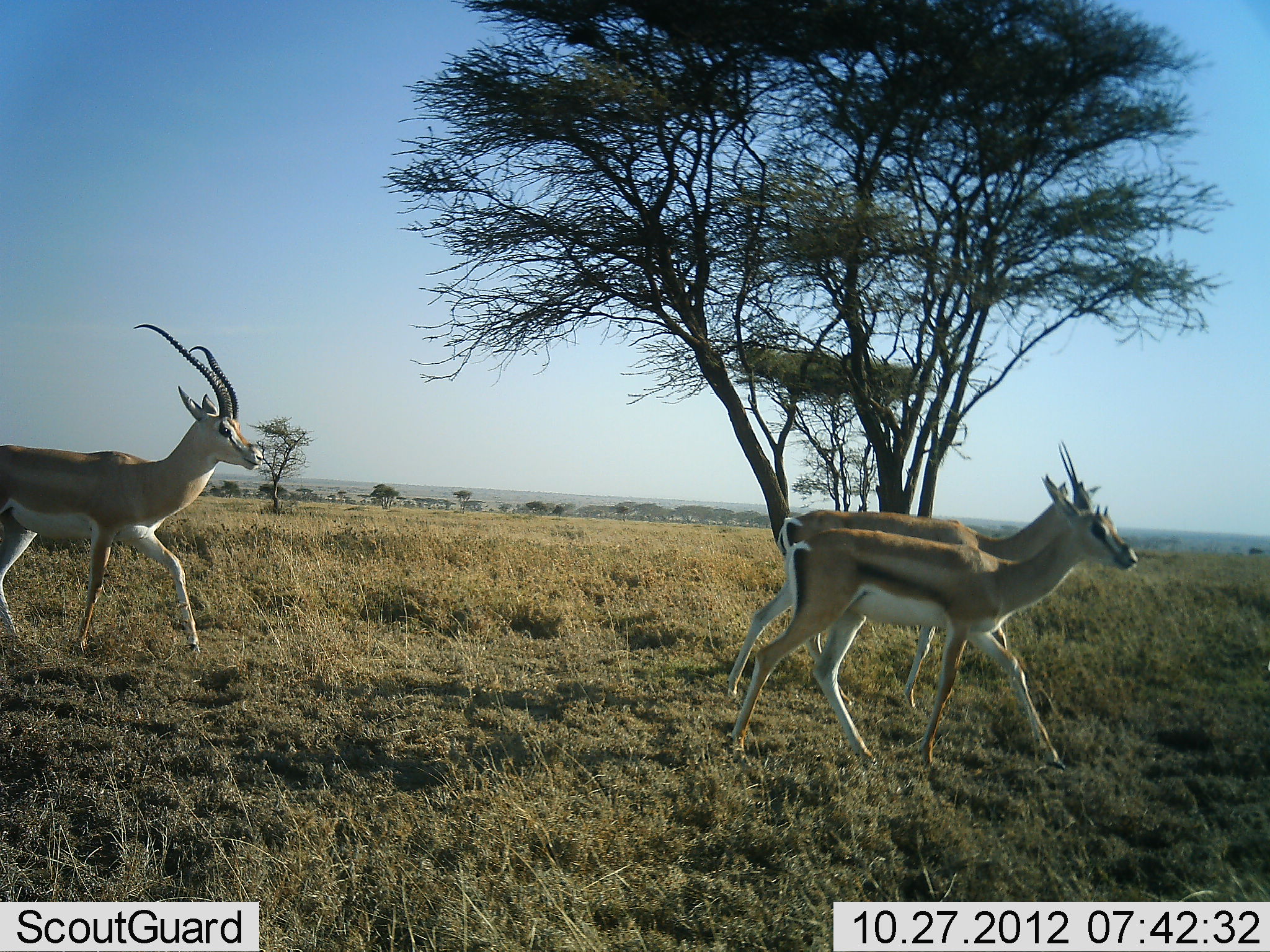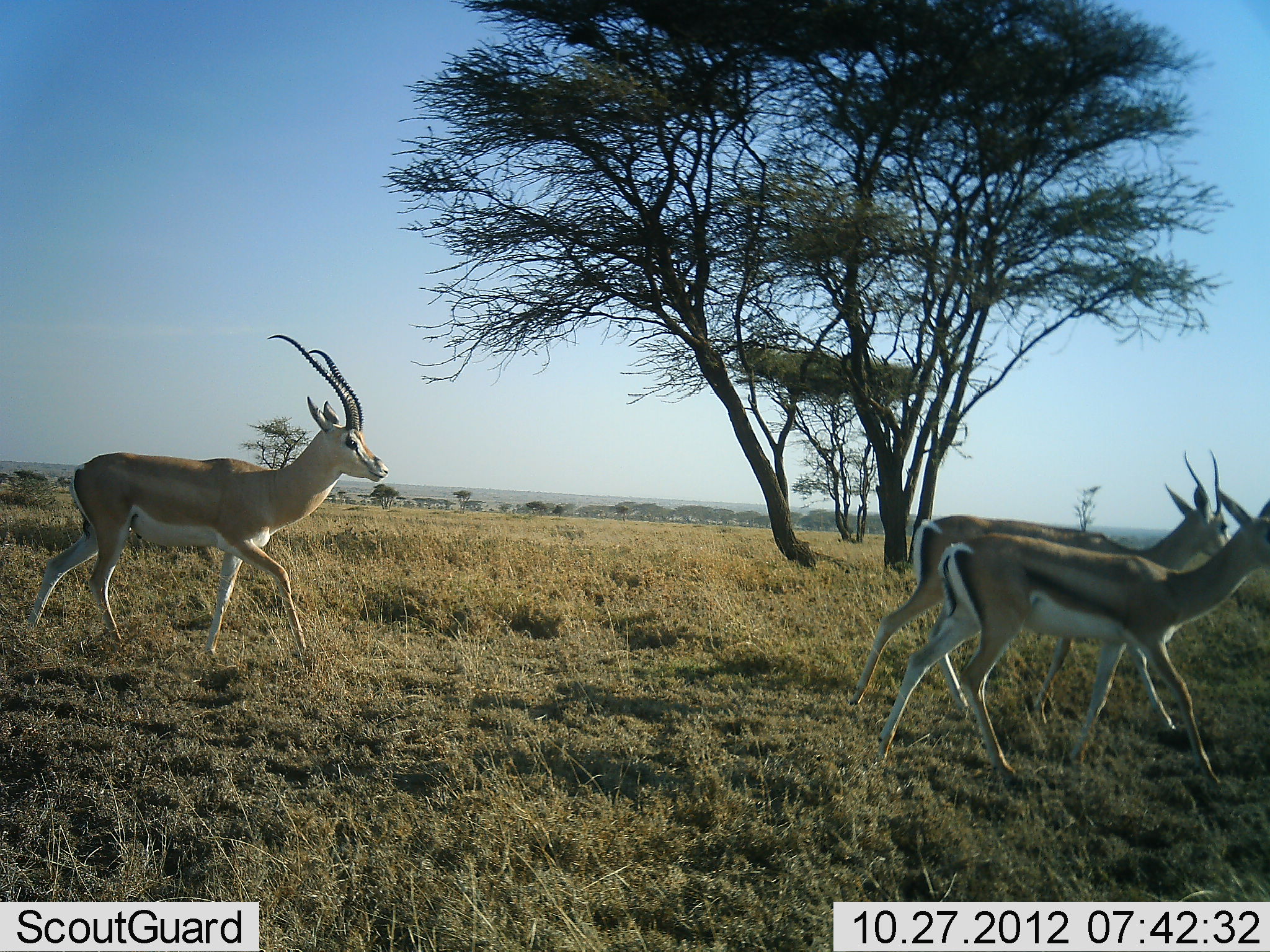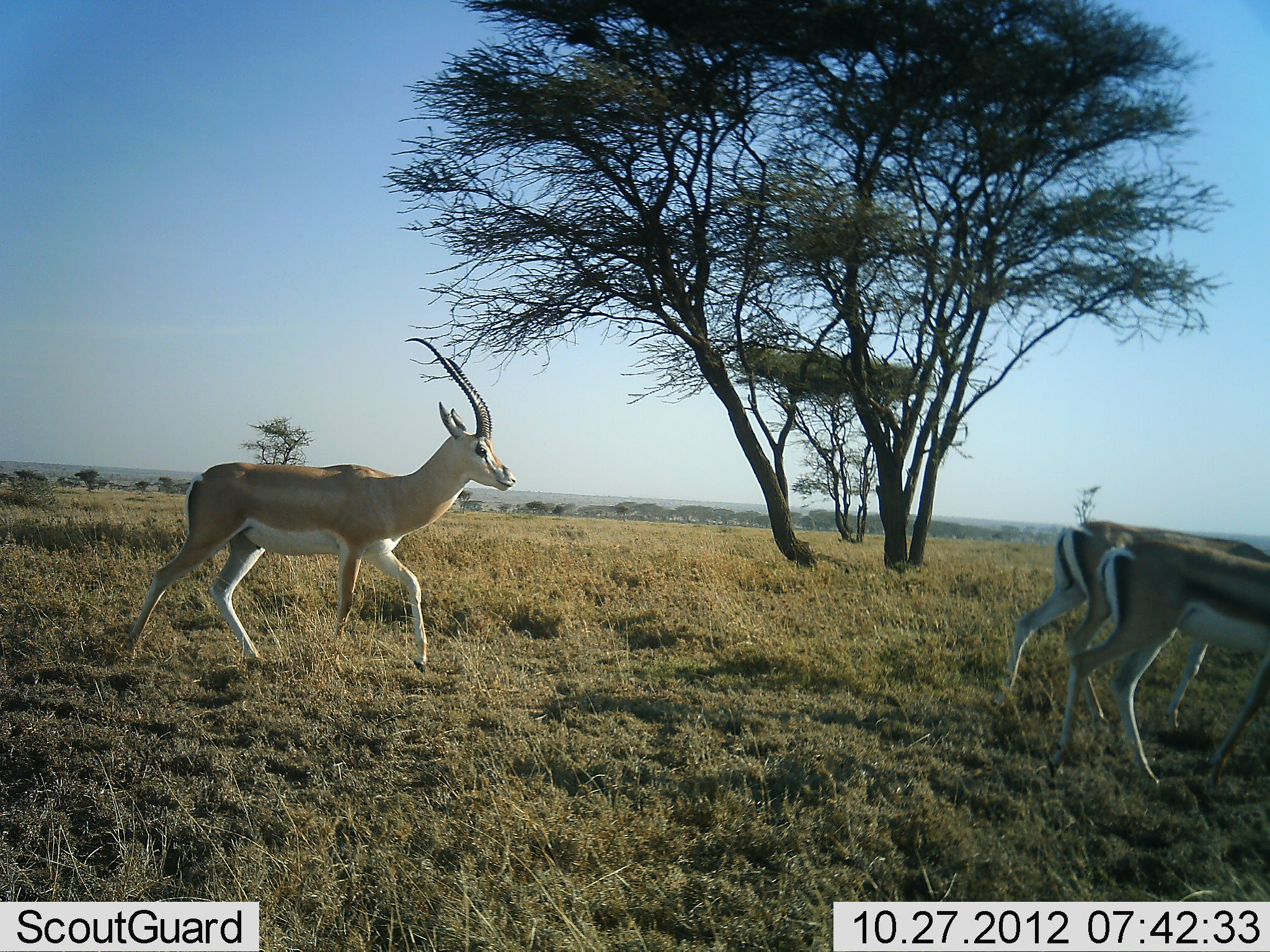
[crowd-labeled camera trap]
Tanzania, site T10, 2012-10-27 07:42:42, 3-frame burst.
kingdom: Animalia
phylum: Chordata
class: Mammalia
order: Artiodactyla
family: Bovidae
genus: Nanger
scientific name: Nanger granti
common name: grant's gazelle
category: gazellegrants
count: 3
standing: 0%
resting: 0%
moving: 100%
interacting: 0%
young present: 0%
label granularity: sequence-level